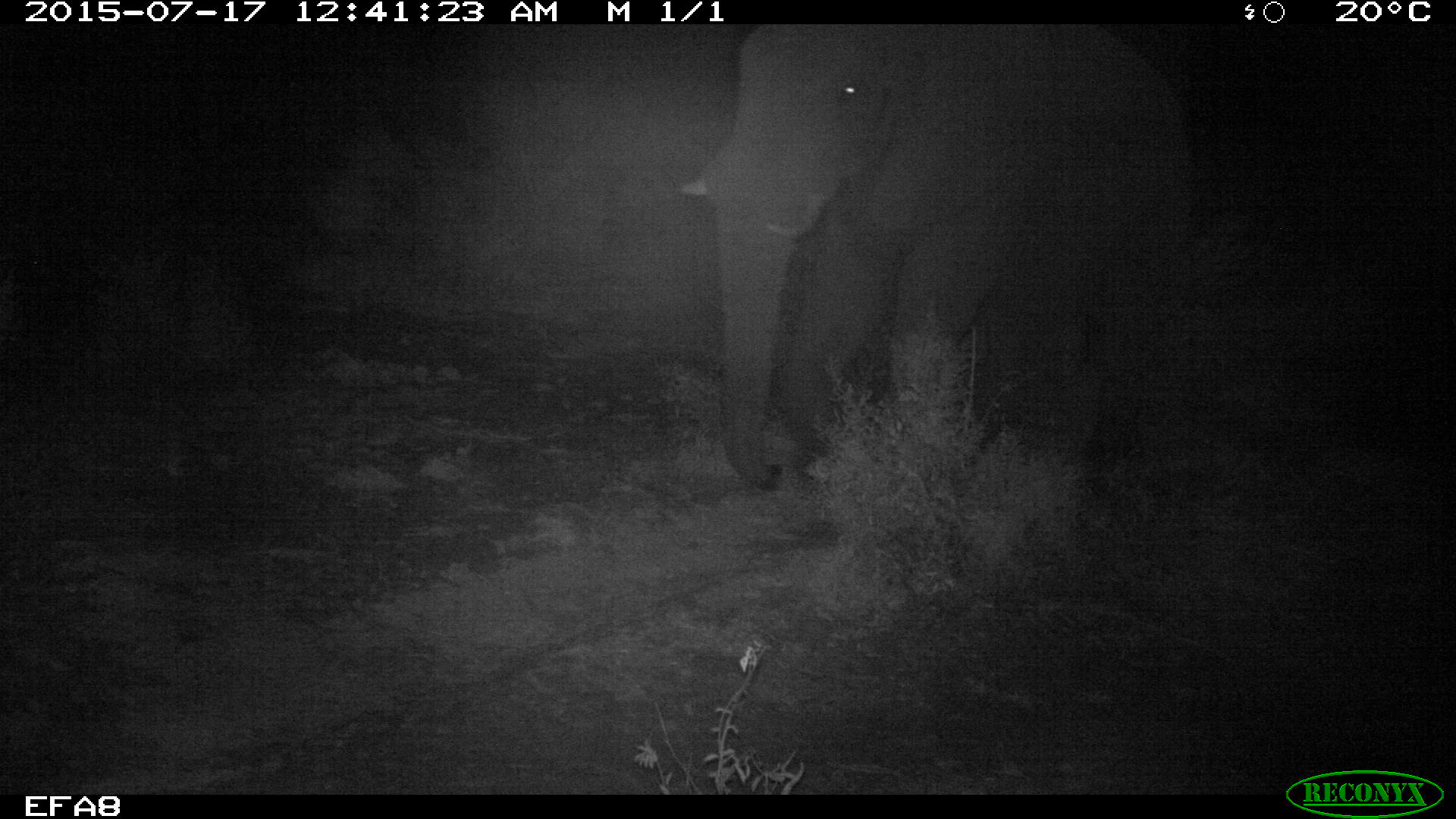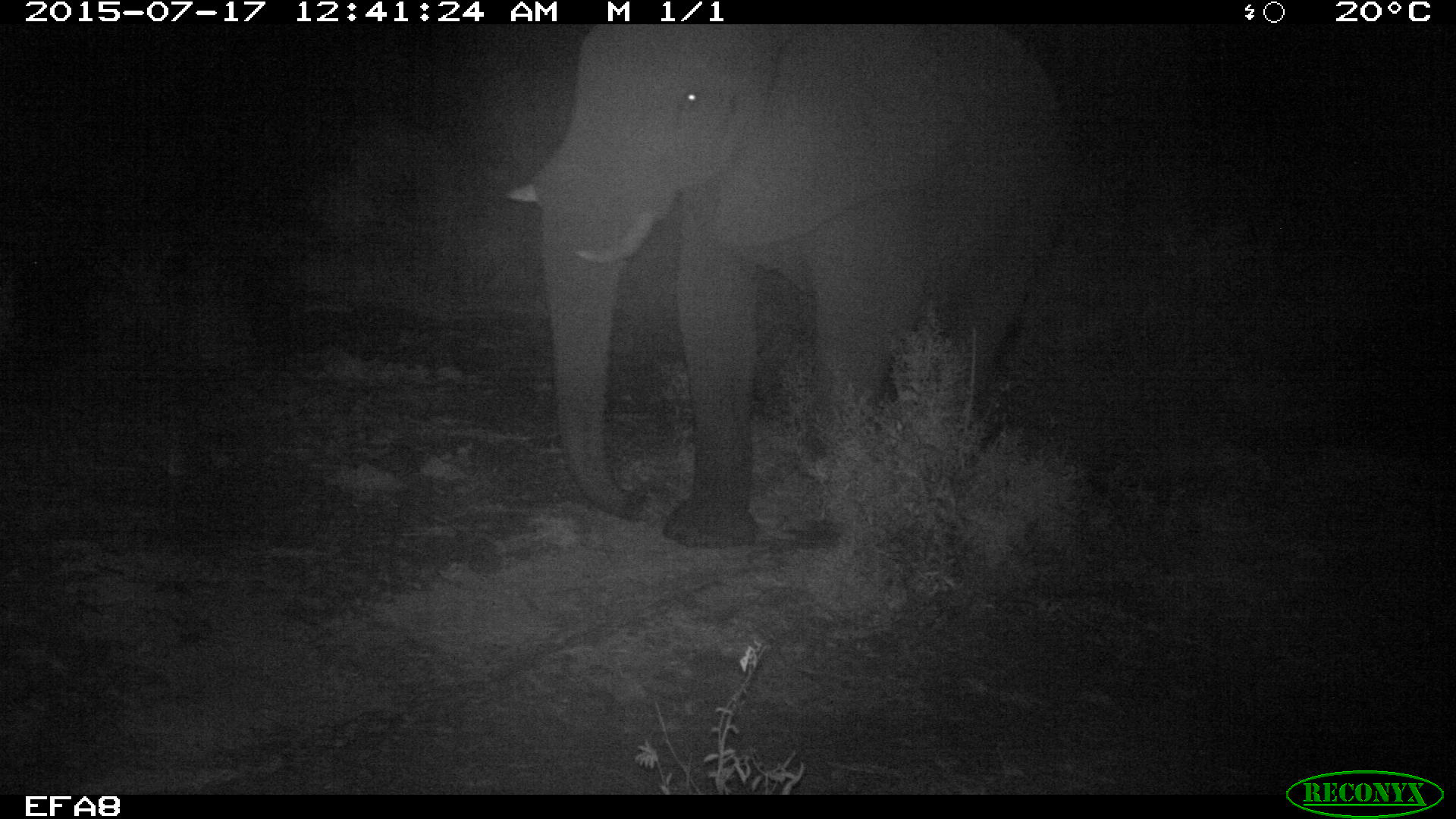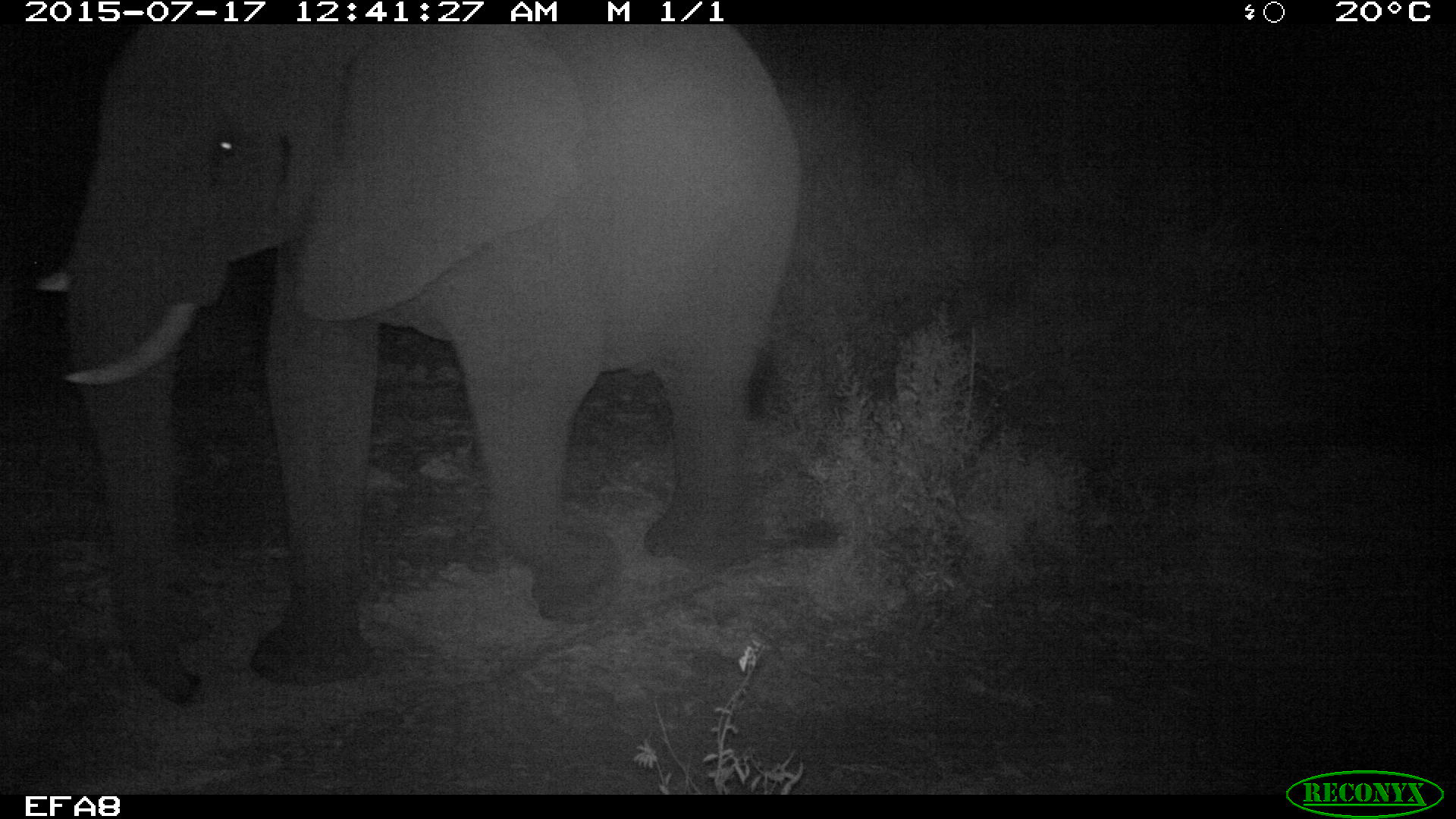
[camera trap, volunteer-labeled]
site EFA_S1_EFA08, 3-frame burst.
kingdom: Animalia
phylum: Chordata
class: Mammalia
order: Proboscidea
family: Elephantidae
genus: Loxodonta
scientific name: Loxodonta africana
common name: african bush elephant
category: elephant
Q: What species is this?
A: Elephant (african bush elephant) (Loxodonta africana).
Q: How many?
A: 1.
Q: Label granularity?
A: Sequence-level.